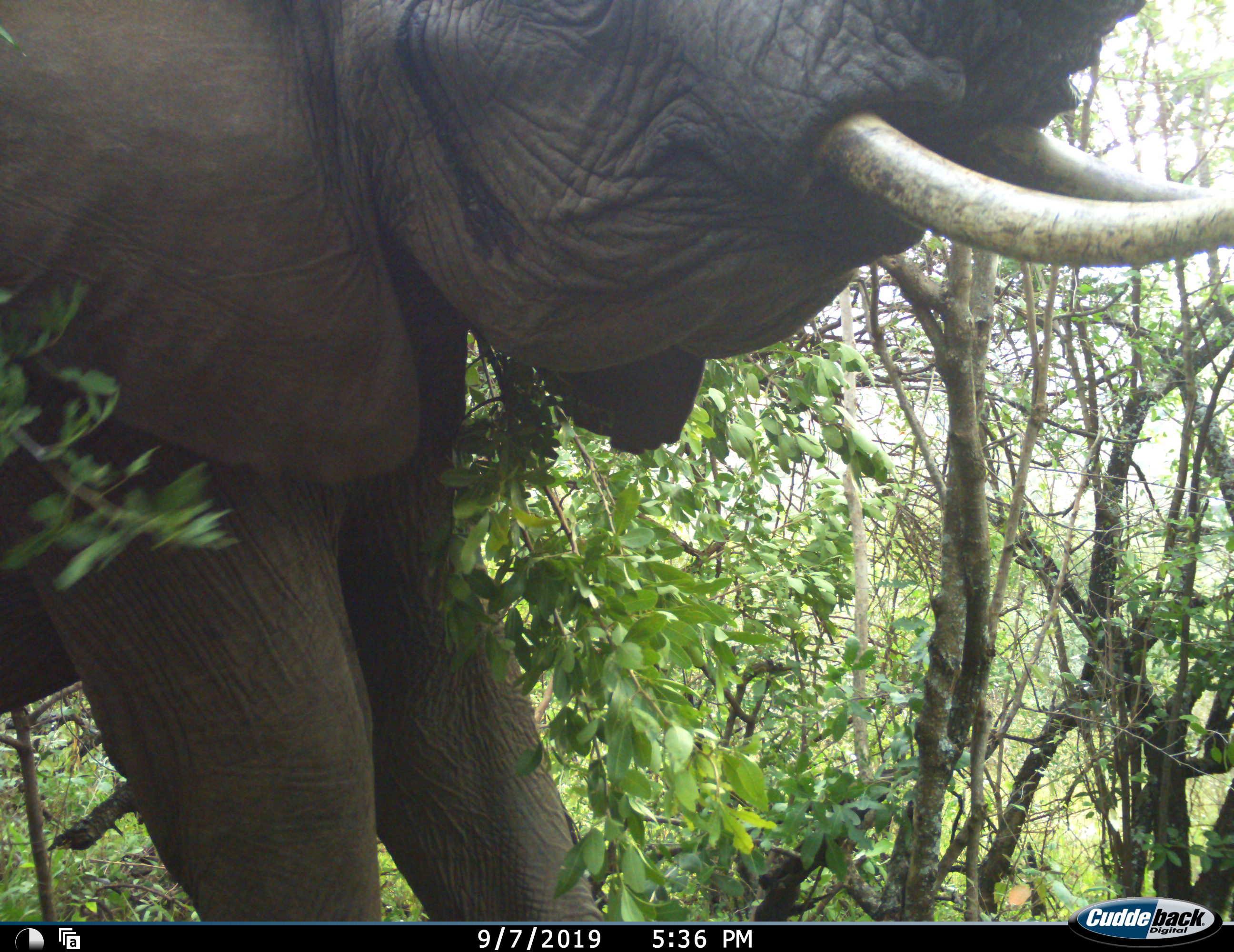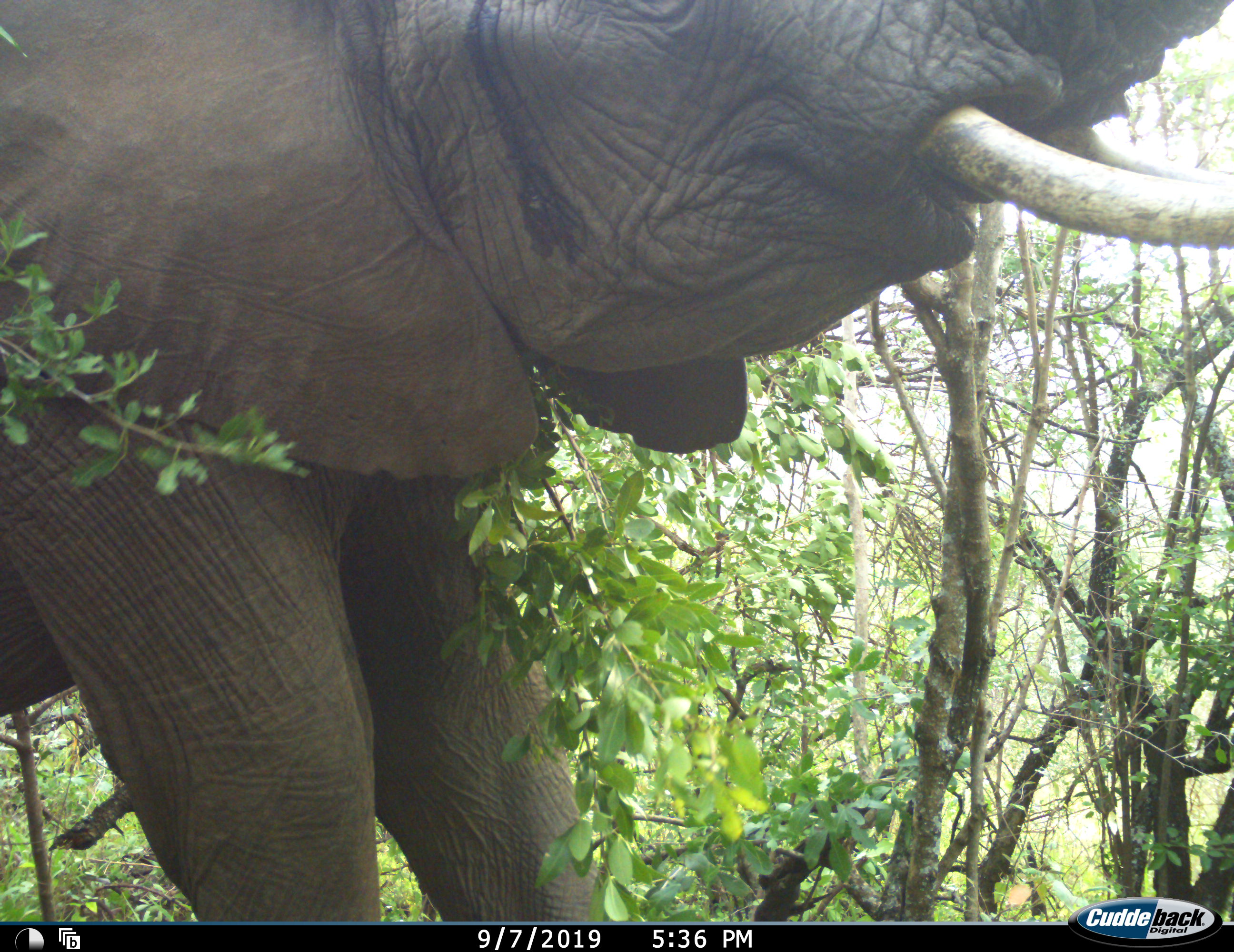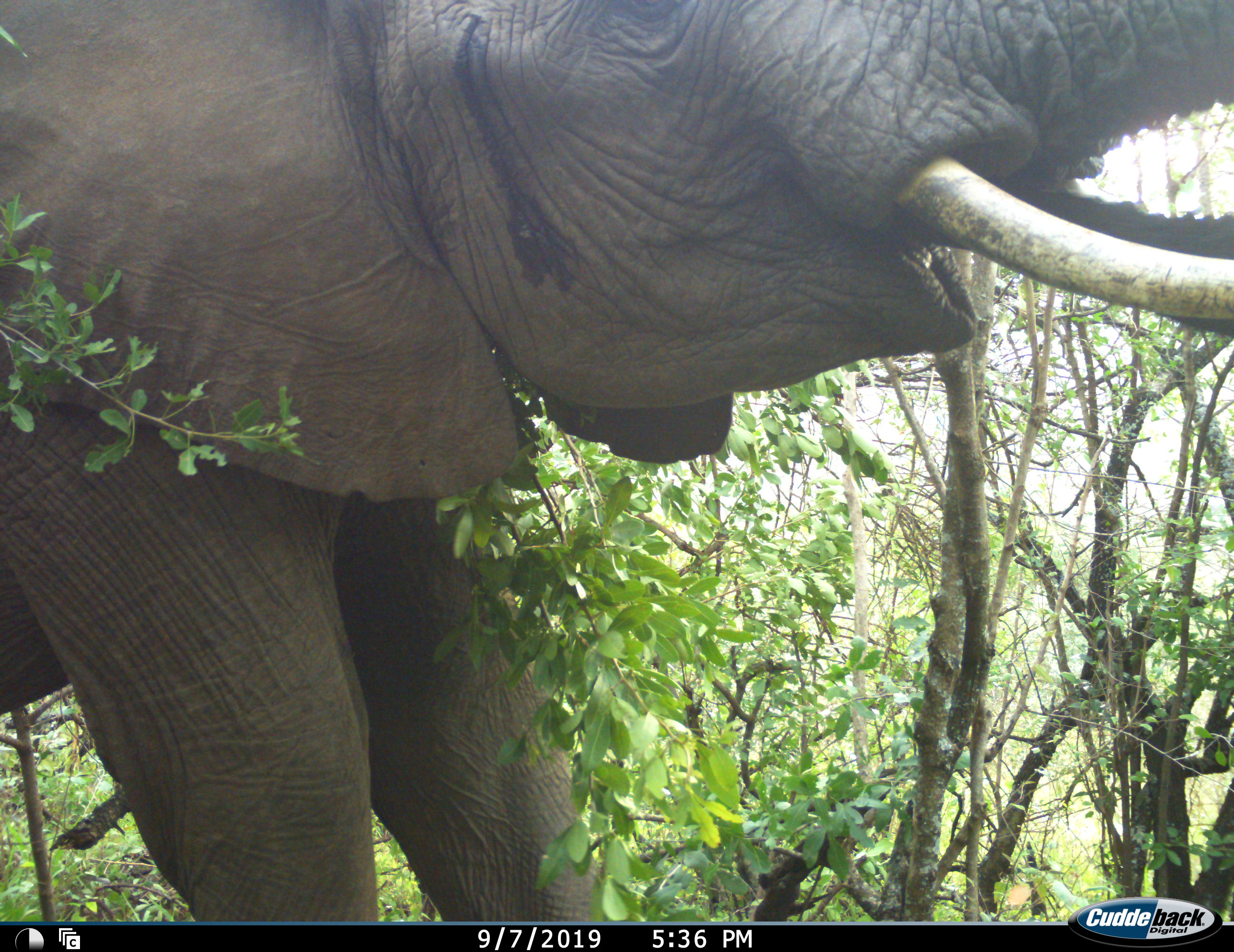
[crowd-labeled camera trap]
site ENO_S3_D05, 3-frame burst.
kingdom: Animalia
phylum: Chordata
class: Mammalia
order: Proboscidea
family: Elephantidae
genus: Loxodonta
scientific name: Loxodonta africana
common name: african bush elephant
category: elephant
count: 1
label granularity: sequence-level